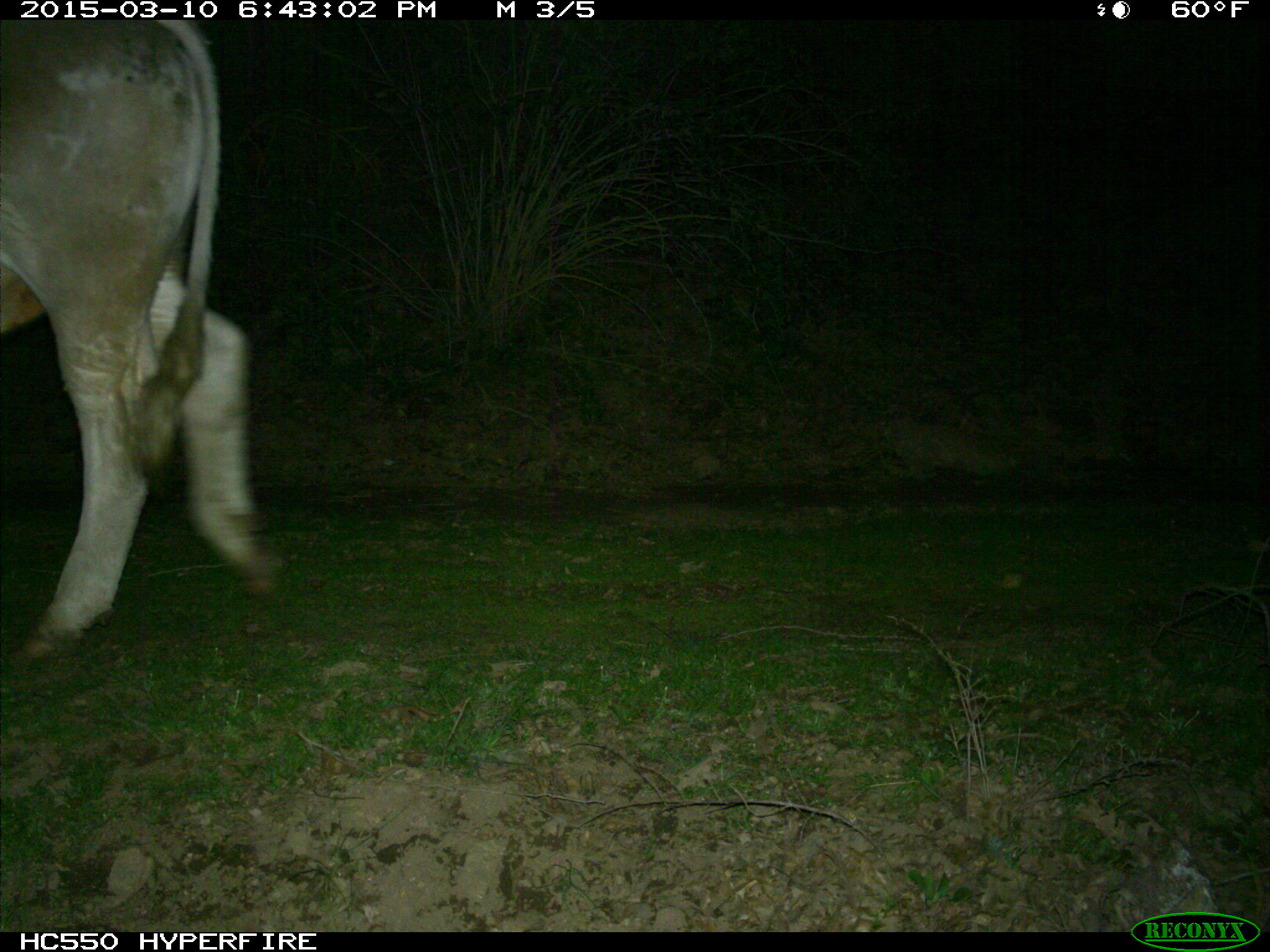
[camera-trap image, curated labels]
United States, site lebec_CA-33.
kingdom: Animalia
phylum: Chordata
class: Mammalia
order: Artiodactyla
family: Bovidae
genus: Bos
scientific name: Bos taurus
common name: domestic cow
Bos taurus (domestic cow).